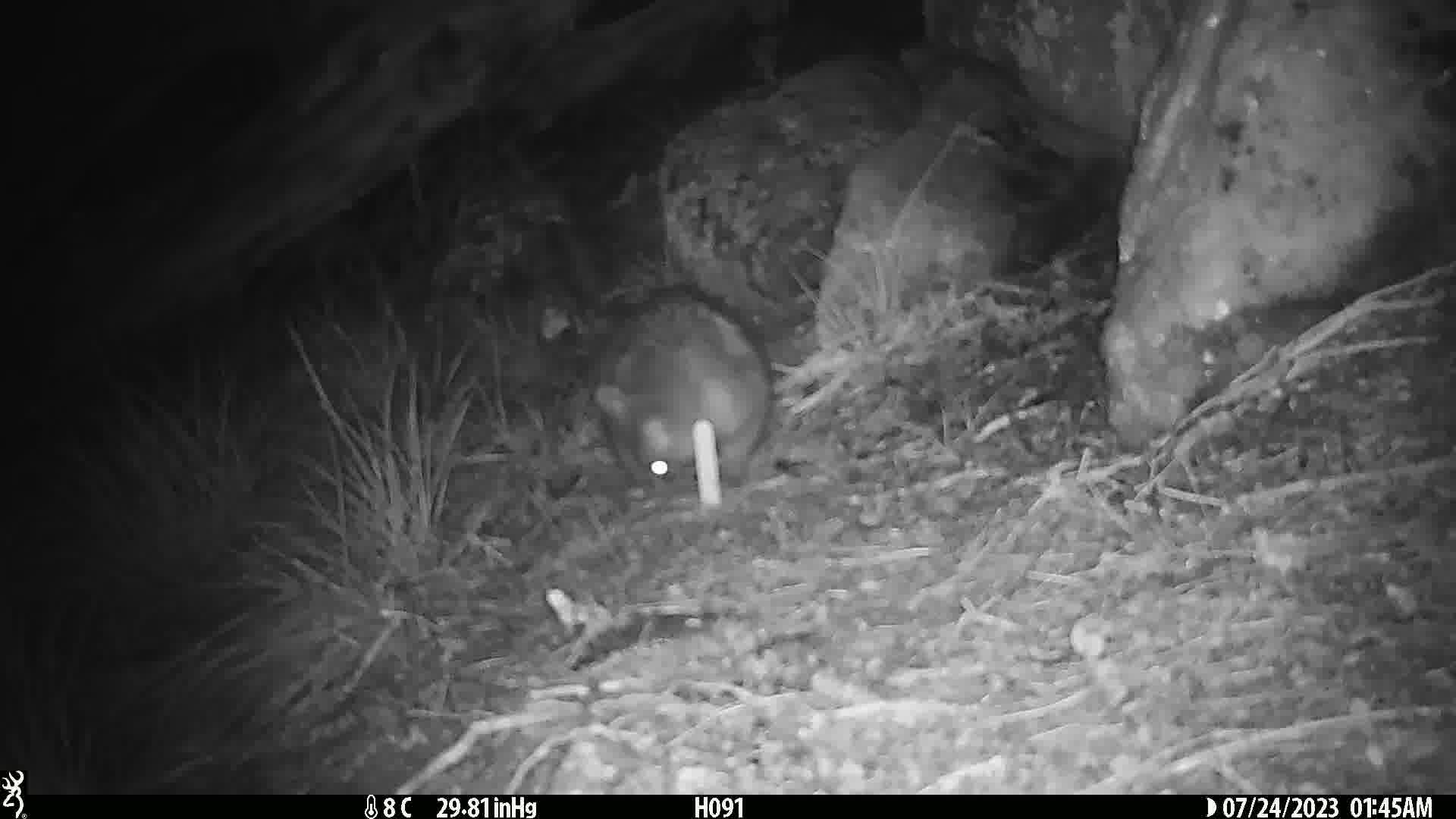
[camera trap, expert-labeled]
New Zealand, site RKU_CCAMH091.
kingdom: Animalia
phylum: Chordata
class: Mammalia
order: Diprotodontia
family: Phalangeridae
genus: Trichosurus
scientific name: Trichosurus vulpecula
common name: common brushtail possum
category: possum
Possum (common brushtail possum) (Trichosurus vulpecula).